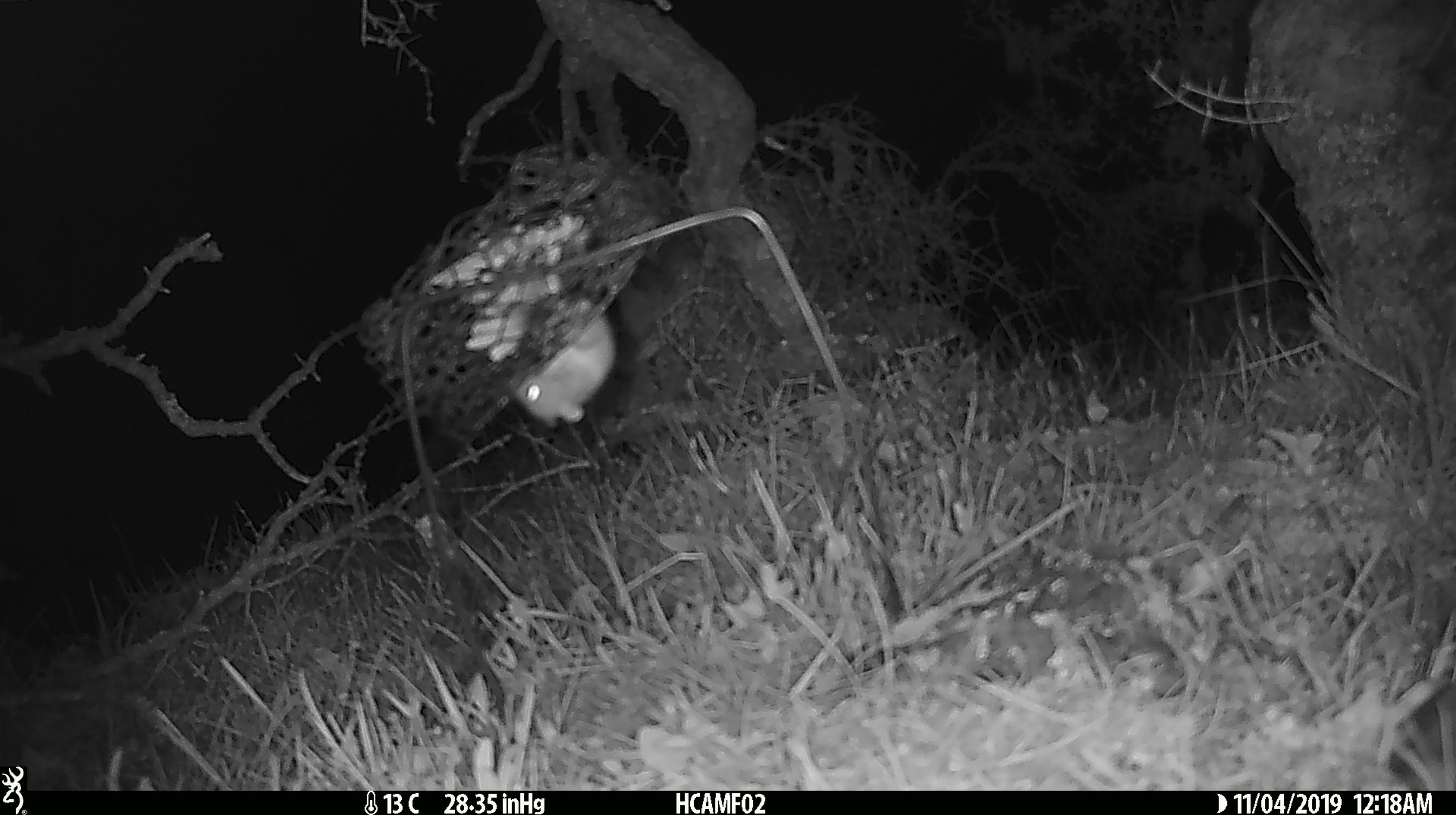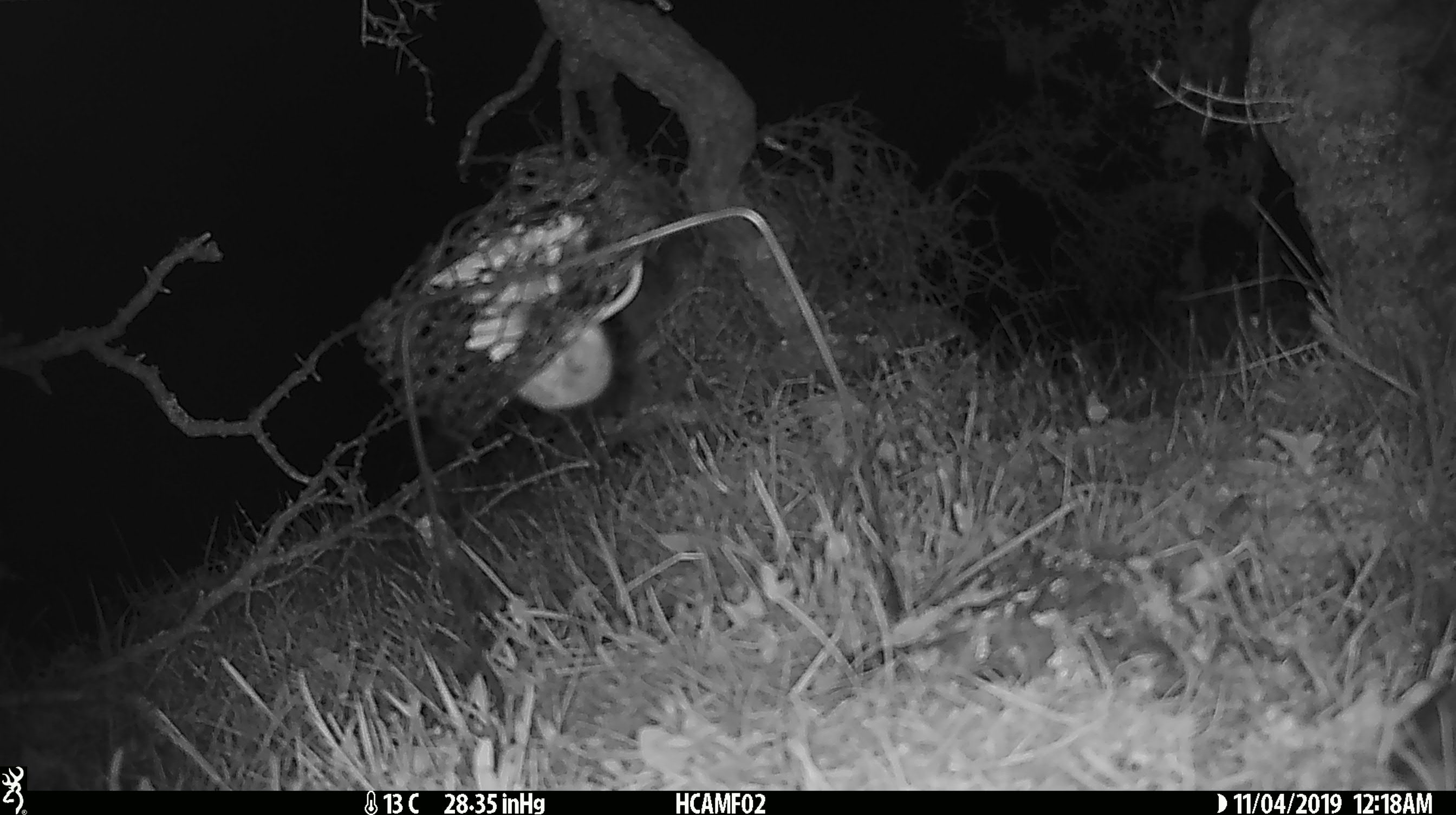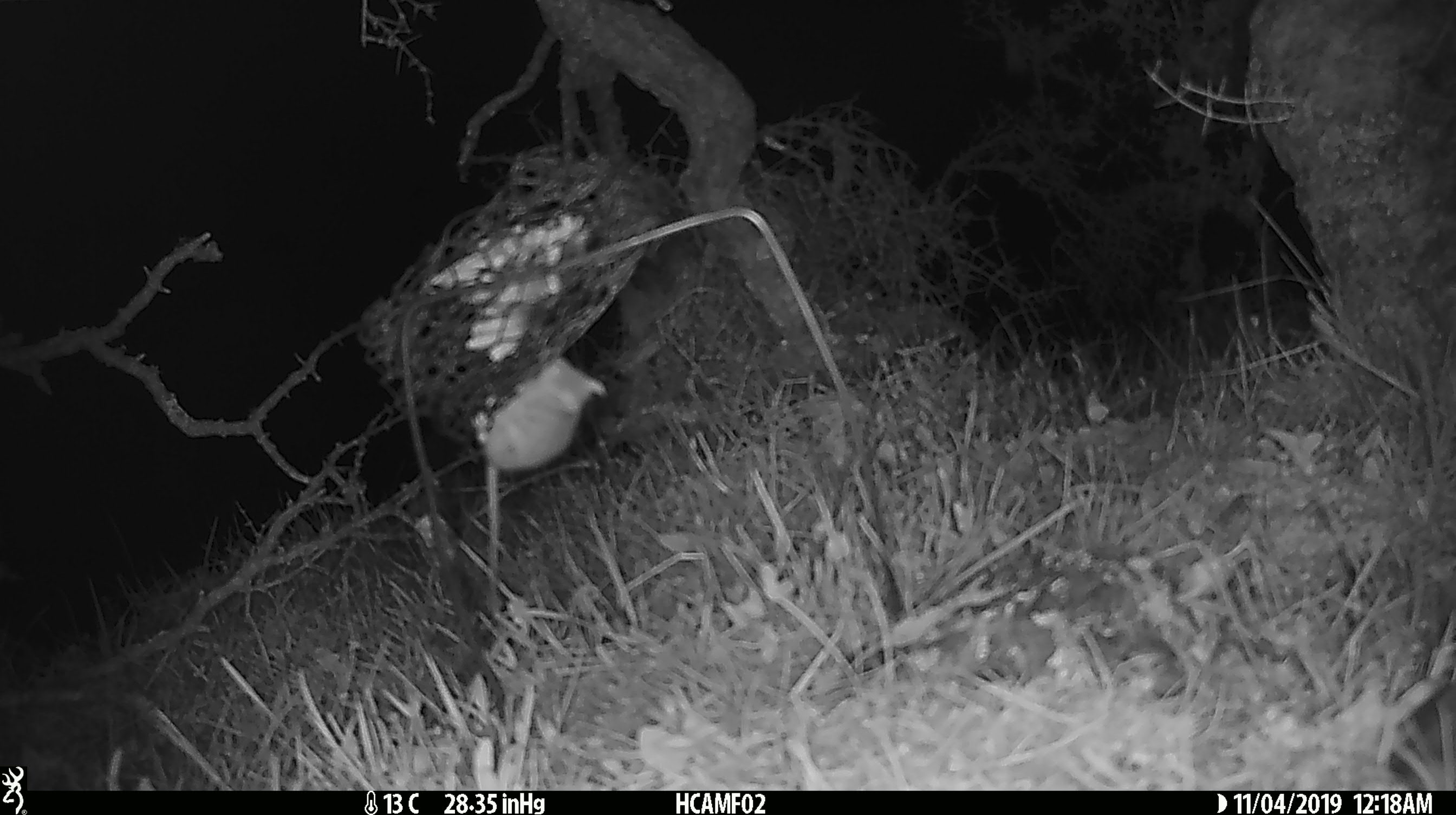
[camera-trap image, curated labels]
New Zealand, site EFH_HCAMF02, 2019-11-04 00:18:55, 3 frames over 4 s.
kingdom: Animalia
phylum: Chordata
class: Mammalia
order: Rodentia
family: Muridae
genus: Mus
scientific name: Mus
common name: mouse